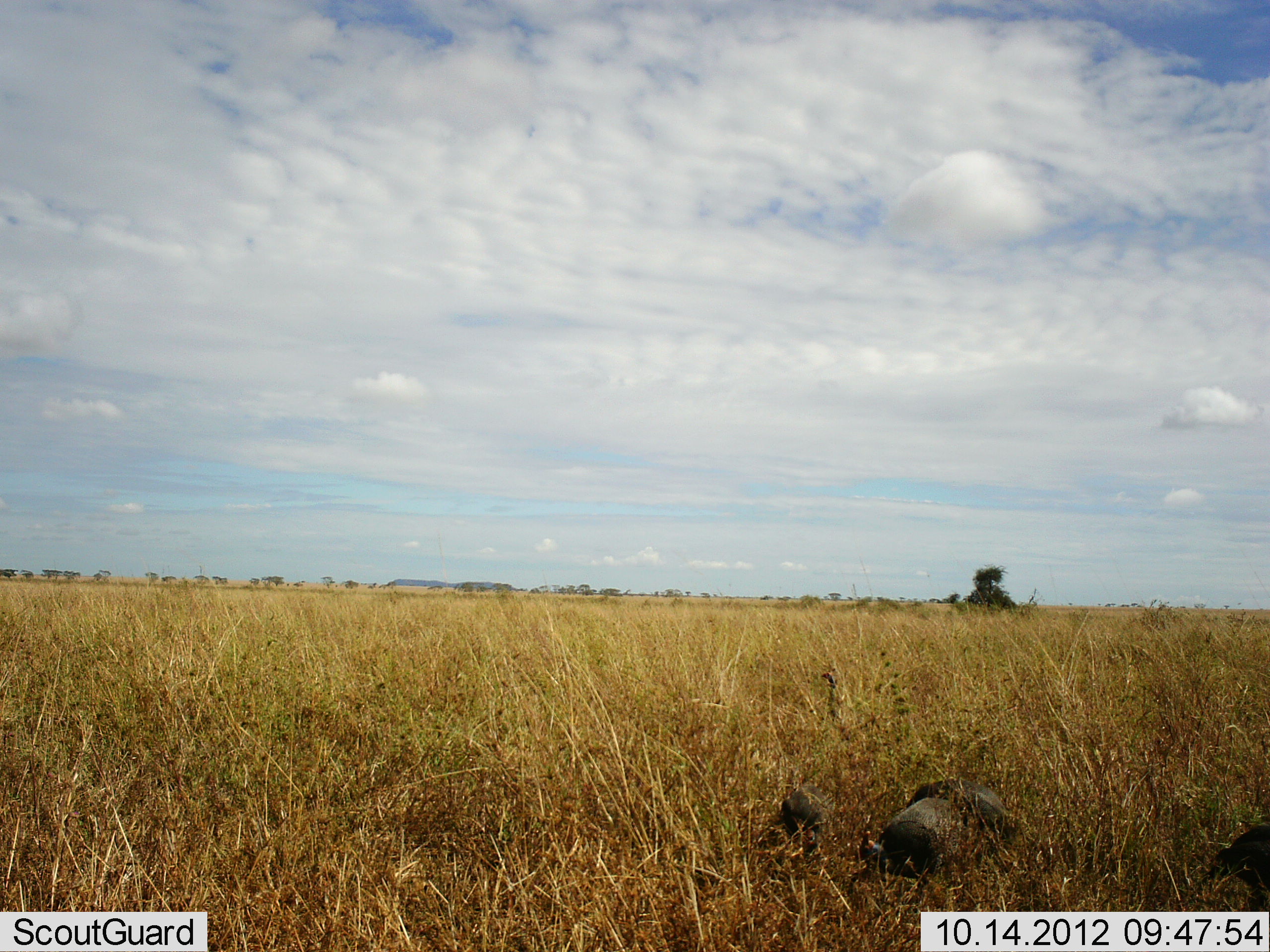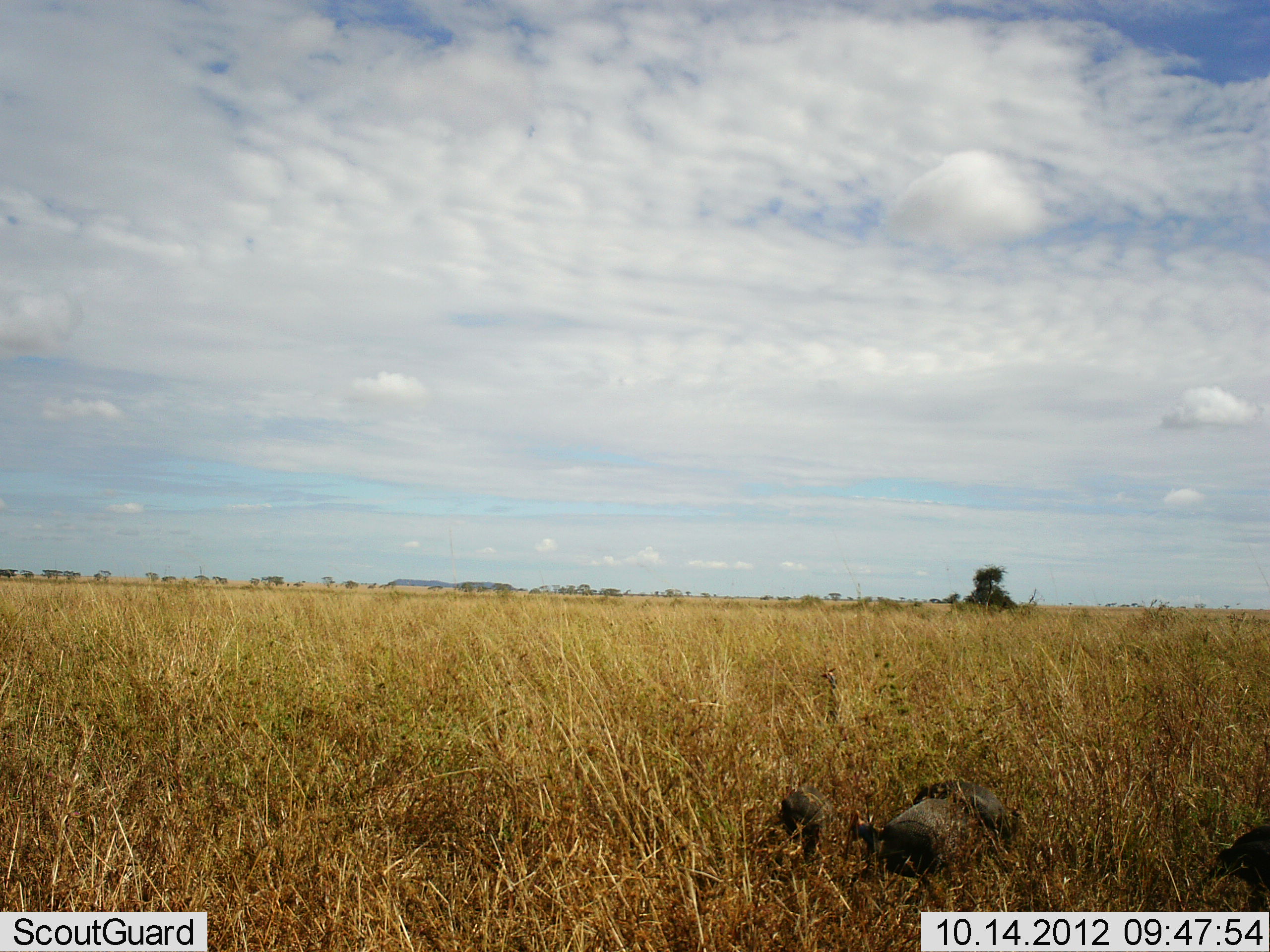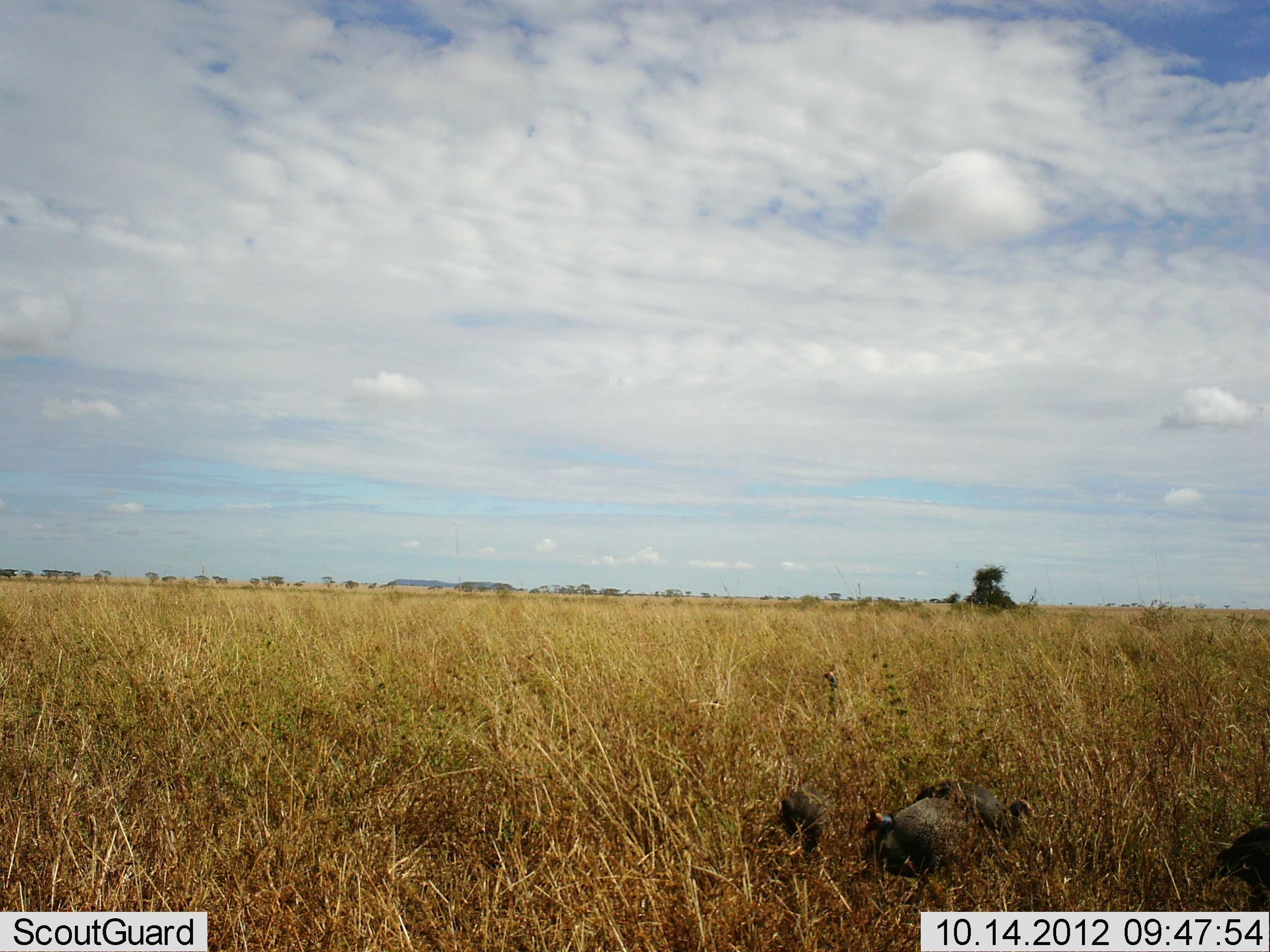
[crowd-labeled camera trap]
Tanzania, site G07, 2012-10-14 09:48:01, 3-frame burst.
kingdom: Animalia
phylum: Chordata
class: Aves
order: Galliformes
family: Numididae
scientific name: Numididae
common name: guinea fowl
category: guineafowl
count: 4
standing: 10%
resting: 0%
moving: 0%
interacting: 0%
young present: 0%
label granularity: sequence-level